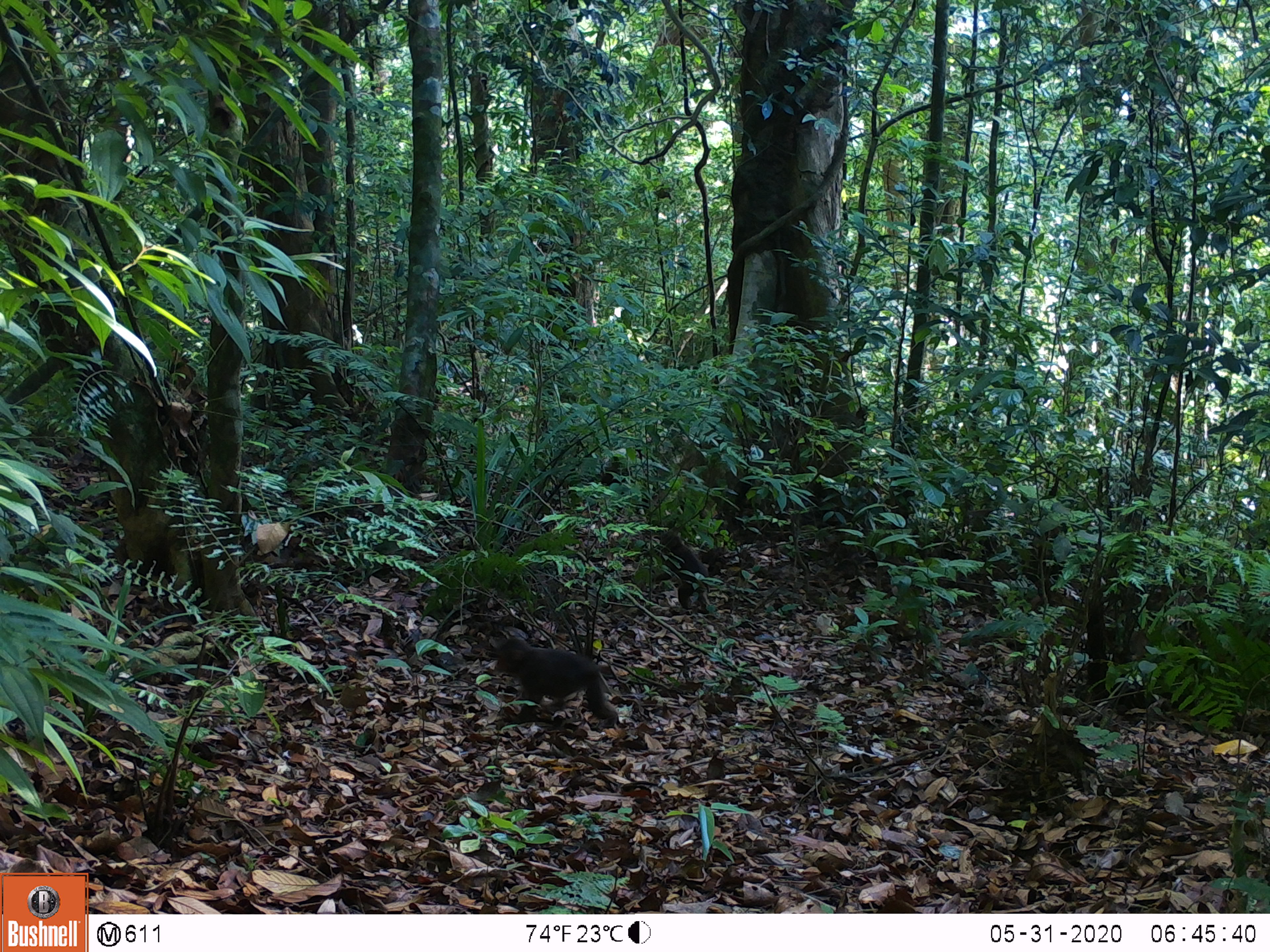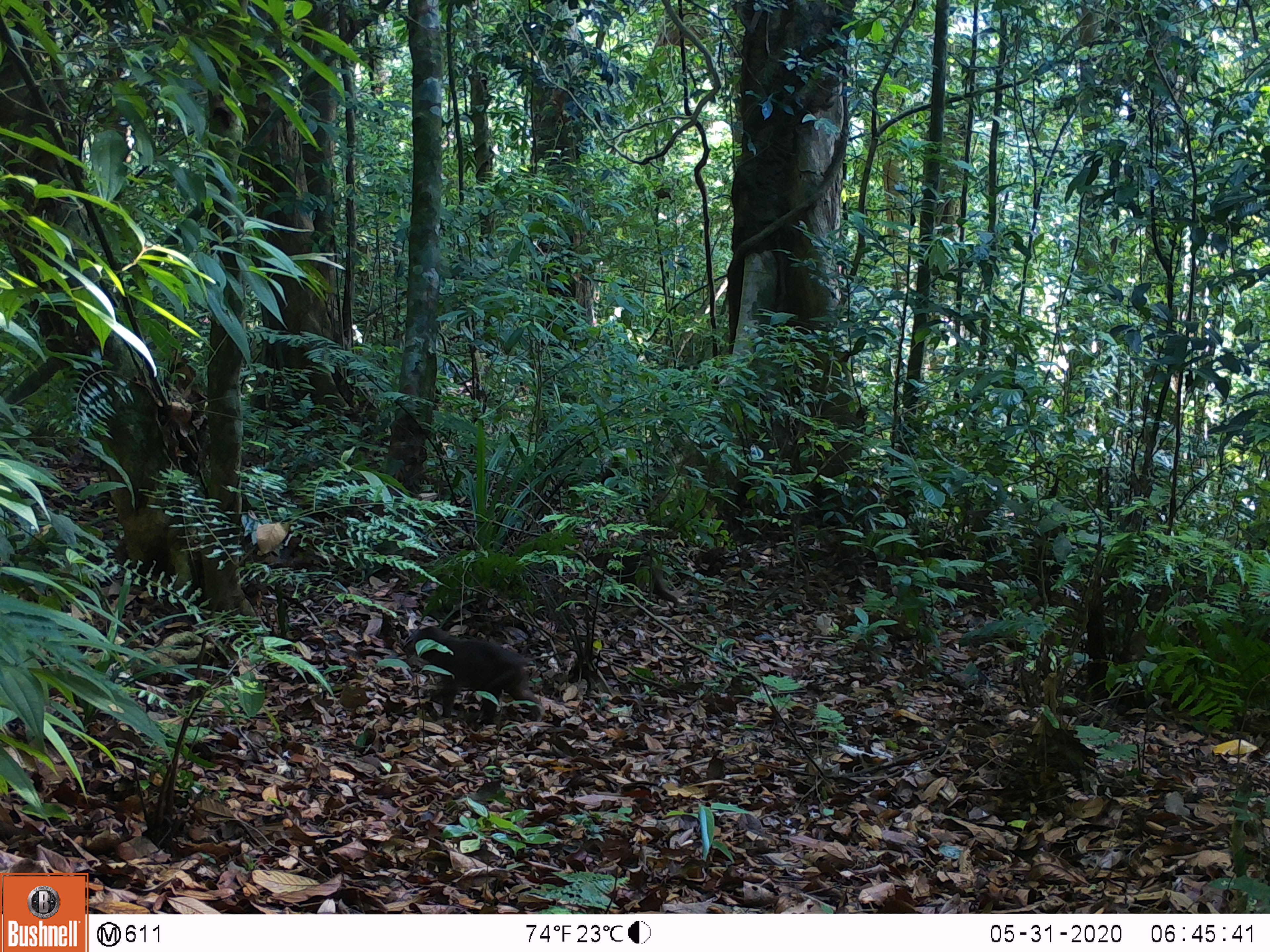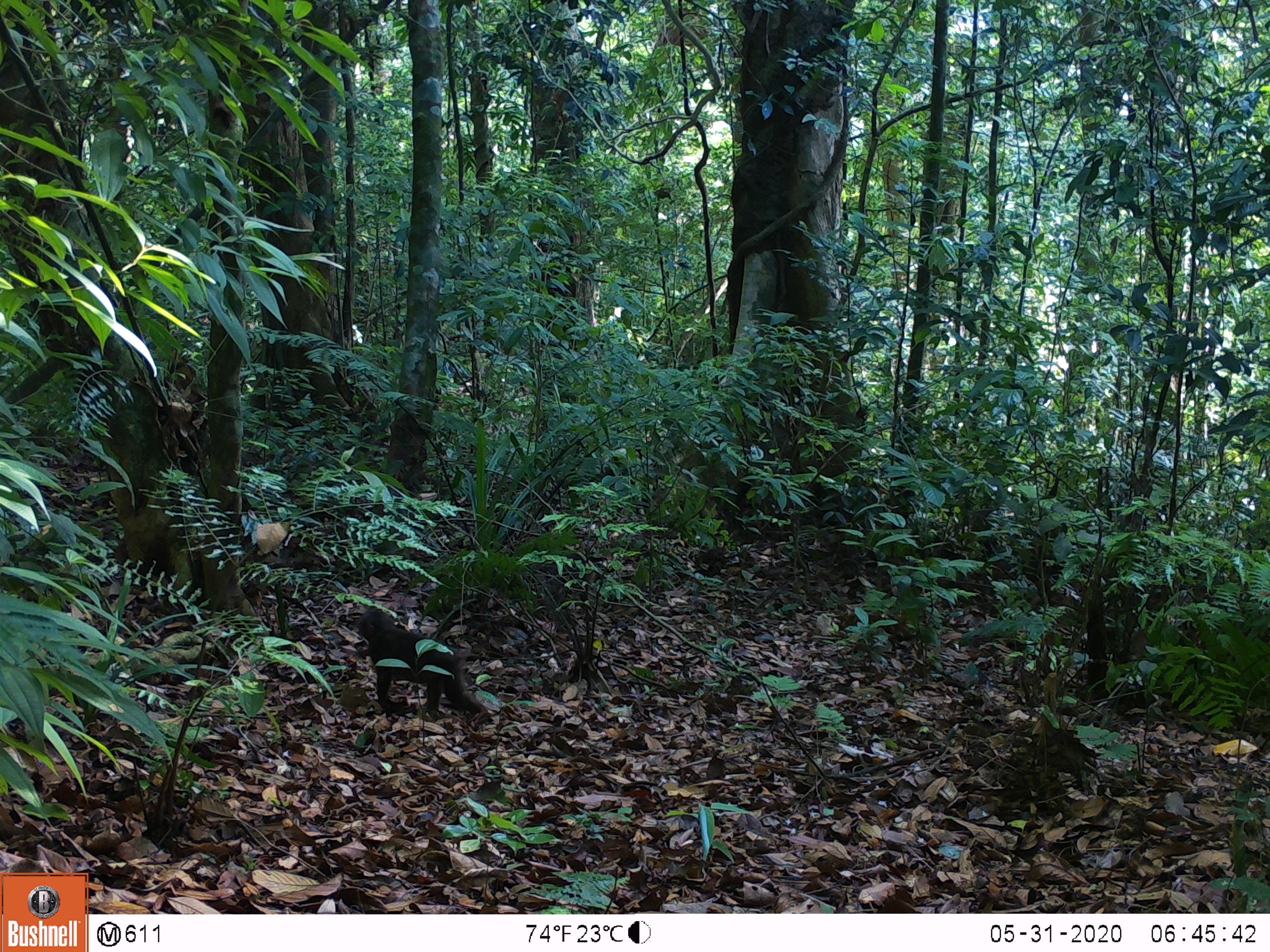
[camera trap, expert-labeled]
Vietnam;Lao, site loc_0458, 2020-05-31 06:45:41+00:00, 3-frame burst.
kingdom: Animalia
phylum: Chordata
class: Mammalia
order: Primates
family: Cercopithecidae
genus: Macaca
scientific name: Macaca arctoides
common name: stump-tailed macaque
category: stump tailed macaque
Stump tailed macaque (stump-tailed macaque) (Macaca arctoides). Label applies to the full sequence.